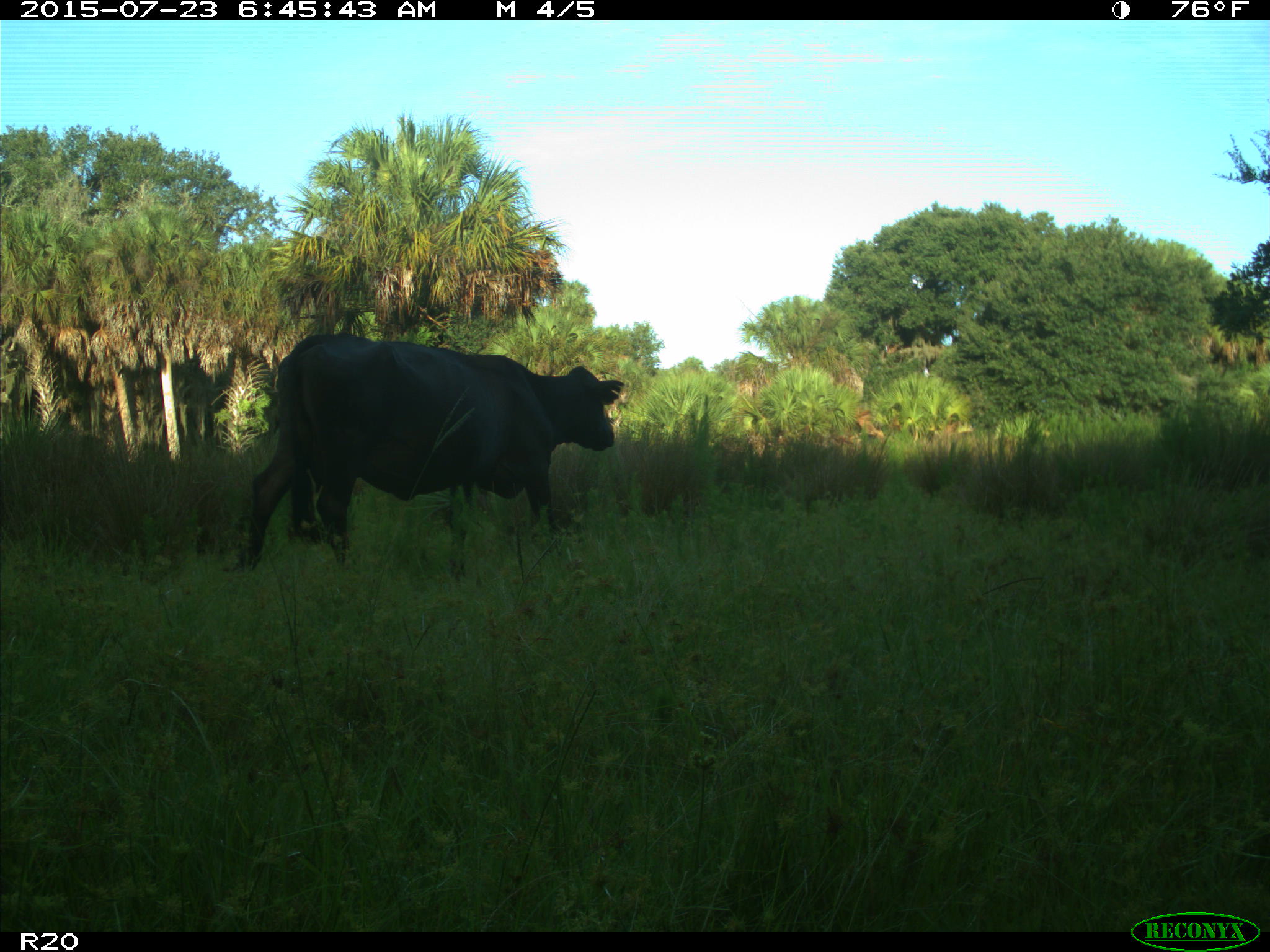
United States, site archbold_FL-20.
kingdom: Animalia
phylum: Chordata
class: Mammalia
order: Artiodactyla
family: Bovidae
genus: Bos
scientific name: Bos taurus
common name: domestic cow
Bos taurus (domestic cow).